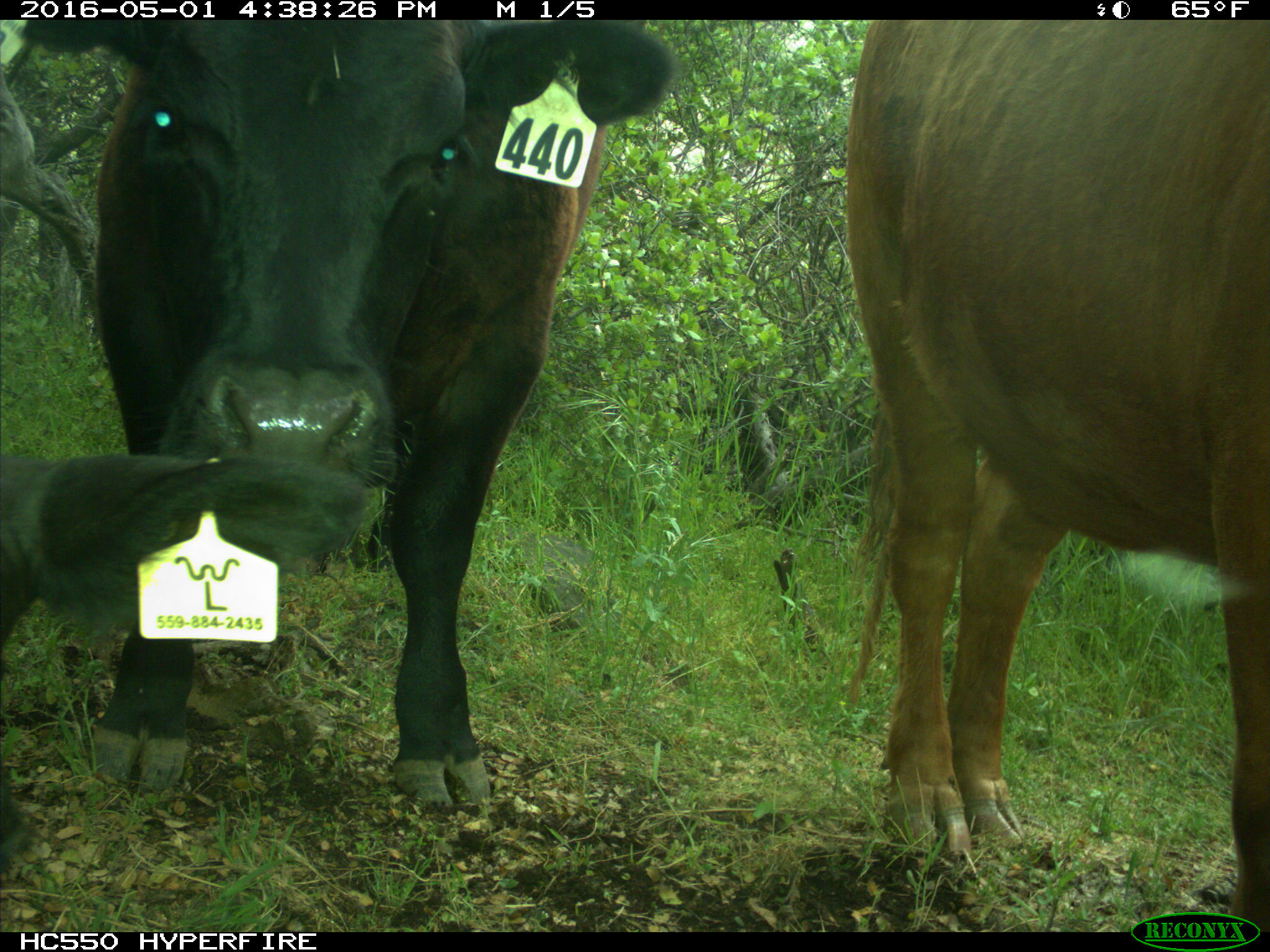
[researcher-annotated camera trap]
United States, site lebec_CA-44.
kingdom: Animalia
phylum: Chordata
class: Mammalia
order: Artiodactyla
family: Bovidae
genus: Bos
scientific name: Bos taurus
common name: domestic cow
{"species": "Bos taurus (domestic cow)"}